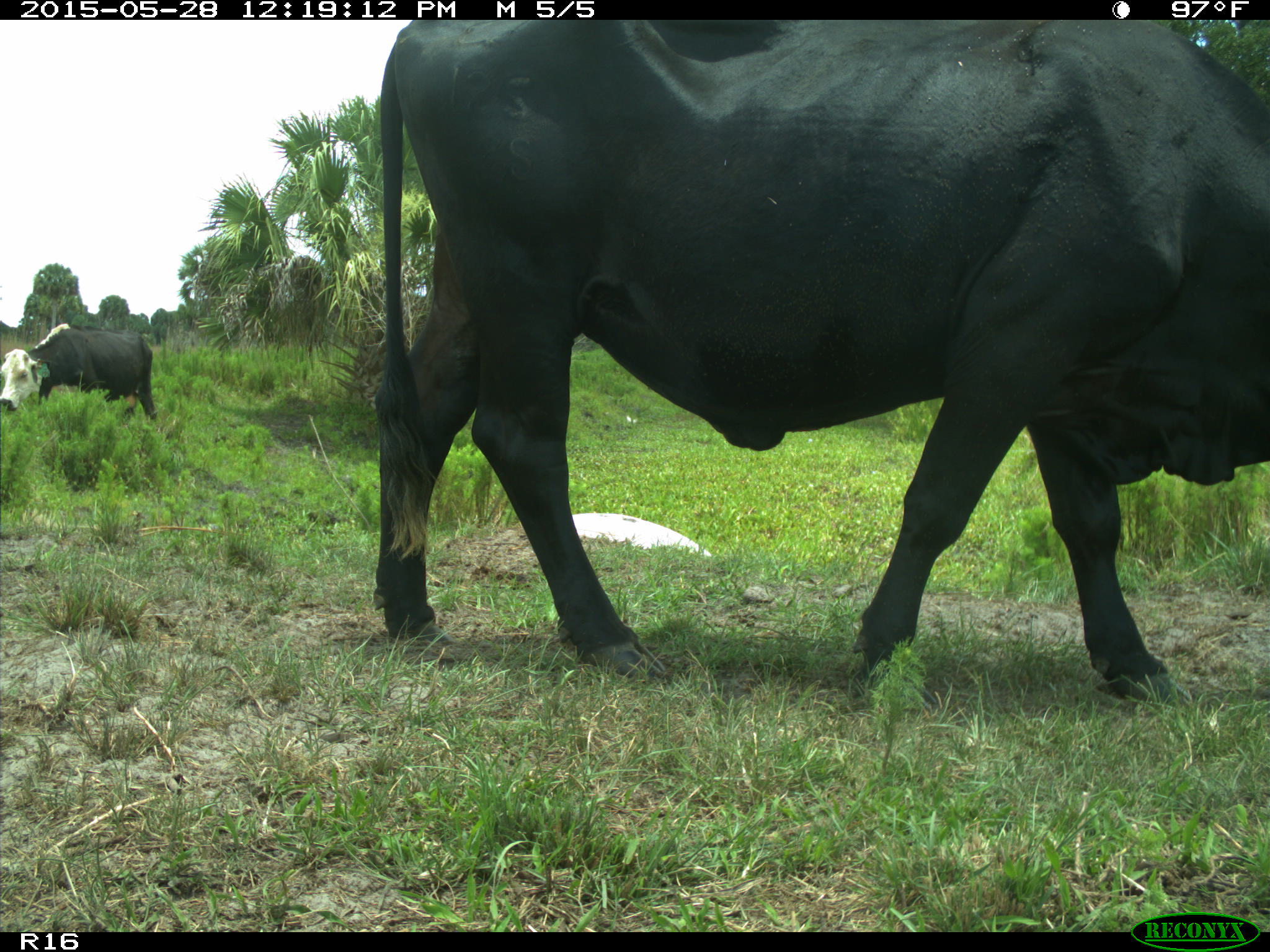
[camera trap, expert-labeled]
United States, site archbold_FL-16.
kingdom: Animalia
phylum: Chordata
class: Mammalia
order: Artiodactyla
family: Bovidae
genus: Bos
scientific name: Bos taurus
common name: domestic cow